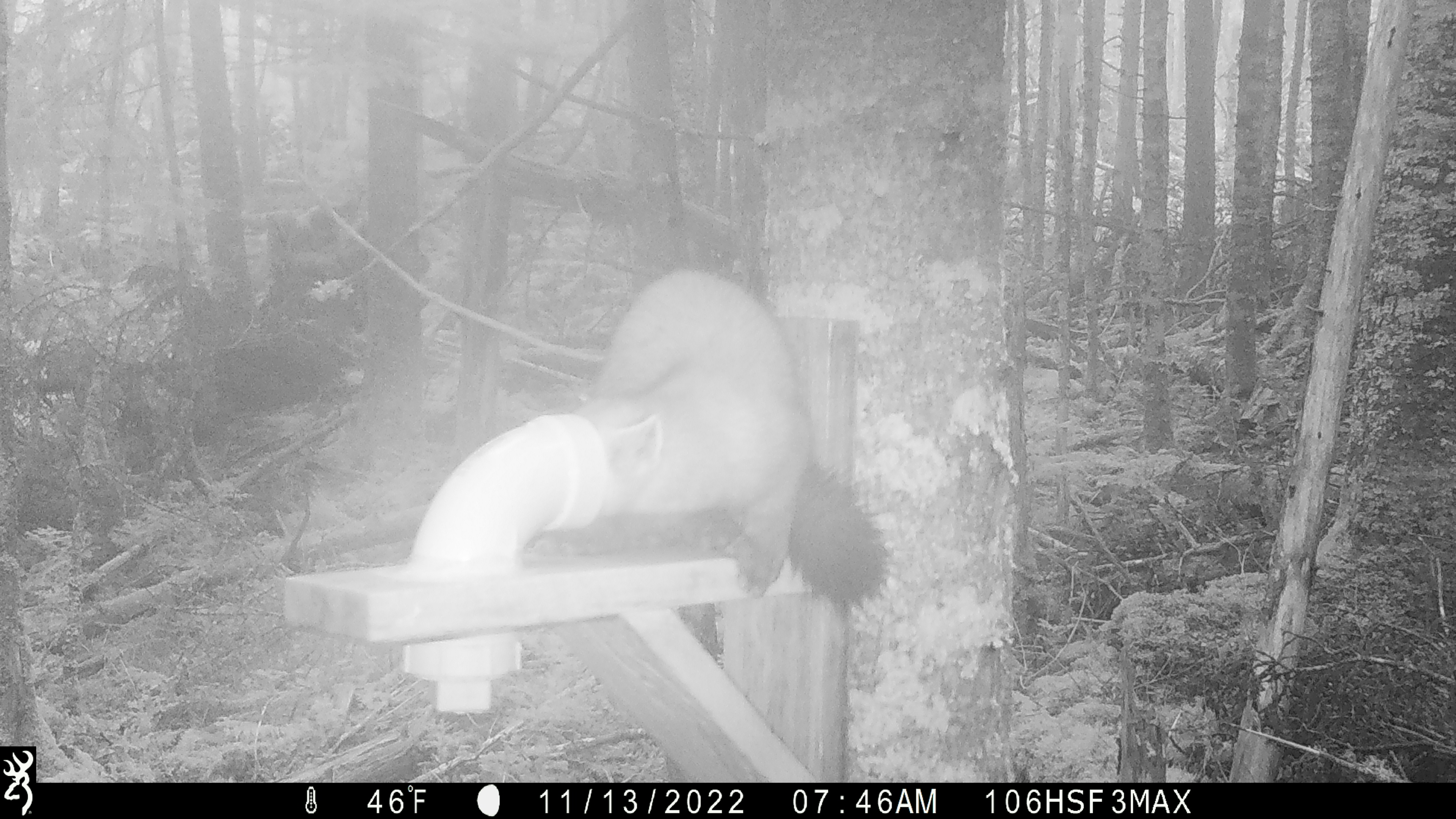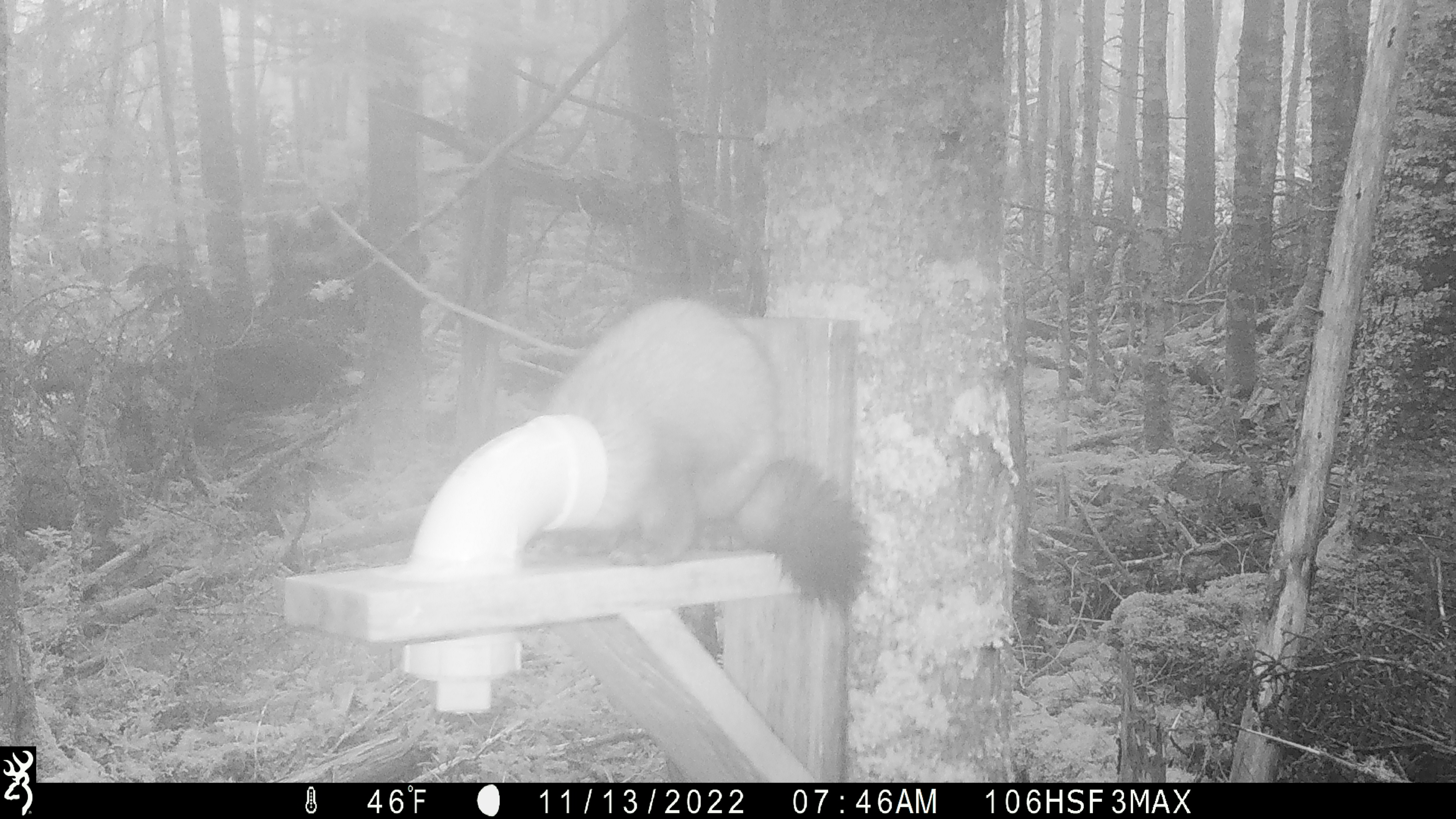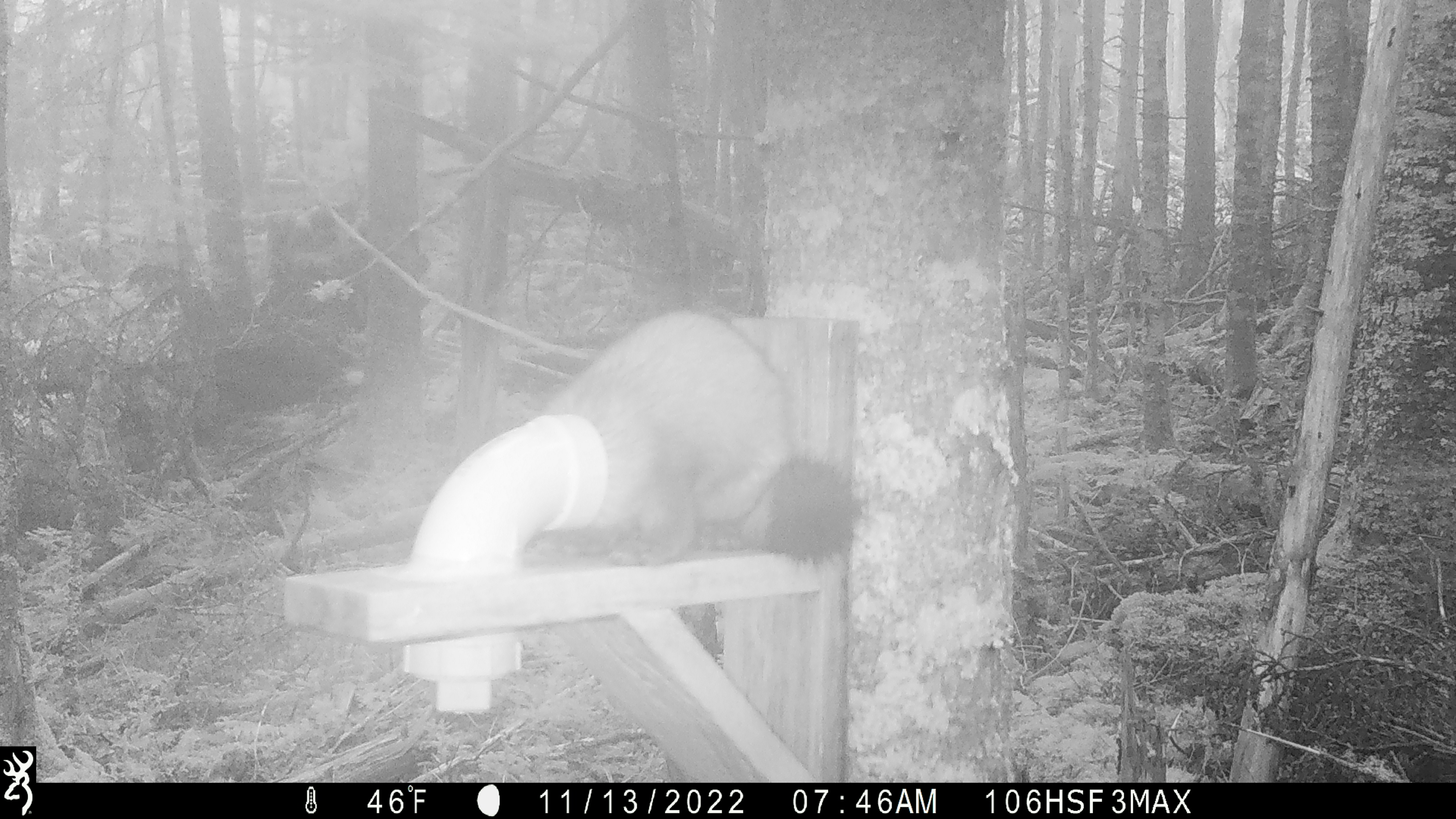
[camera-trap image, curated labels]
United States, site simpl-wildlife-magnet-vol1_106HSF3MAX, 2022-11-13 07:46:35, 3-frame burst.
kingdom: Animalia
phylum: Chordata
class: Mammalia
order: Carnivora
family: Mustelidae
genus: Martes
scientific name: Martes americana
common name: american marten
American marten (Martes americana).